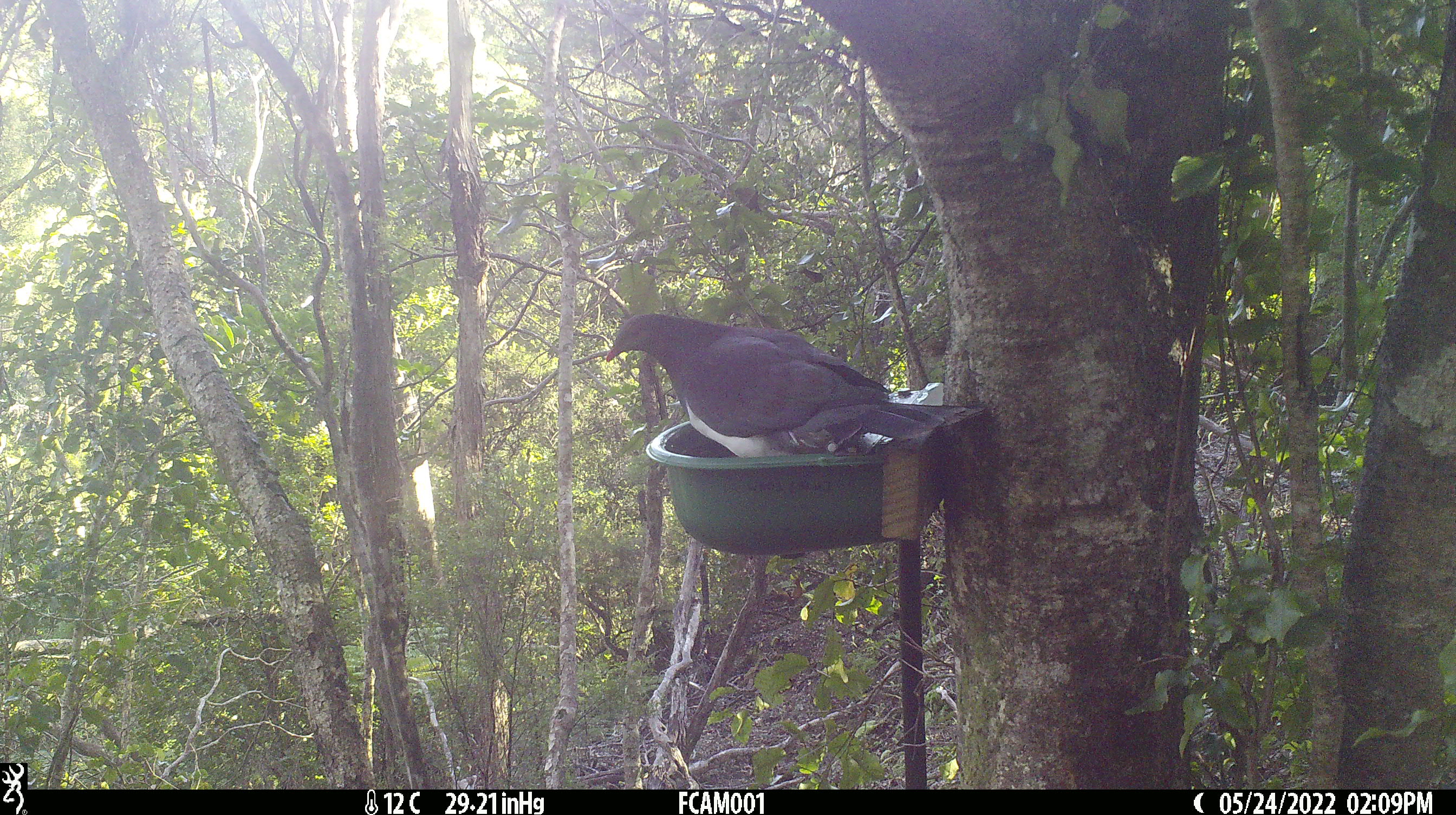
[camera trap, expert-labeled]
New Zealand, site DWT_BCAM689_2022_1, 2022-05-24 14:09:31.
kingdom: Animalia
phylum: Chordata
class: Aves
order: Columbiformes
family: Columbidae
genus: Hemiphaga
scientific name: Hemiphaga novaeseelandiae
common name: new zealand pigeon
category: kereru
Kereru (new zealand pigeon) (Hemiphaga novaeseelandiae).